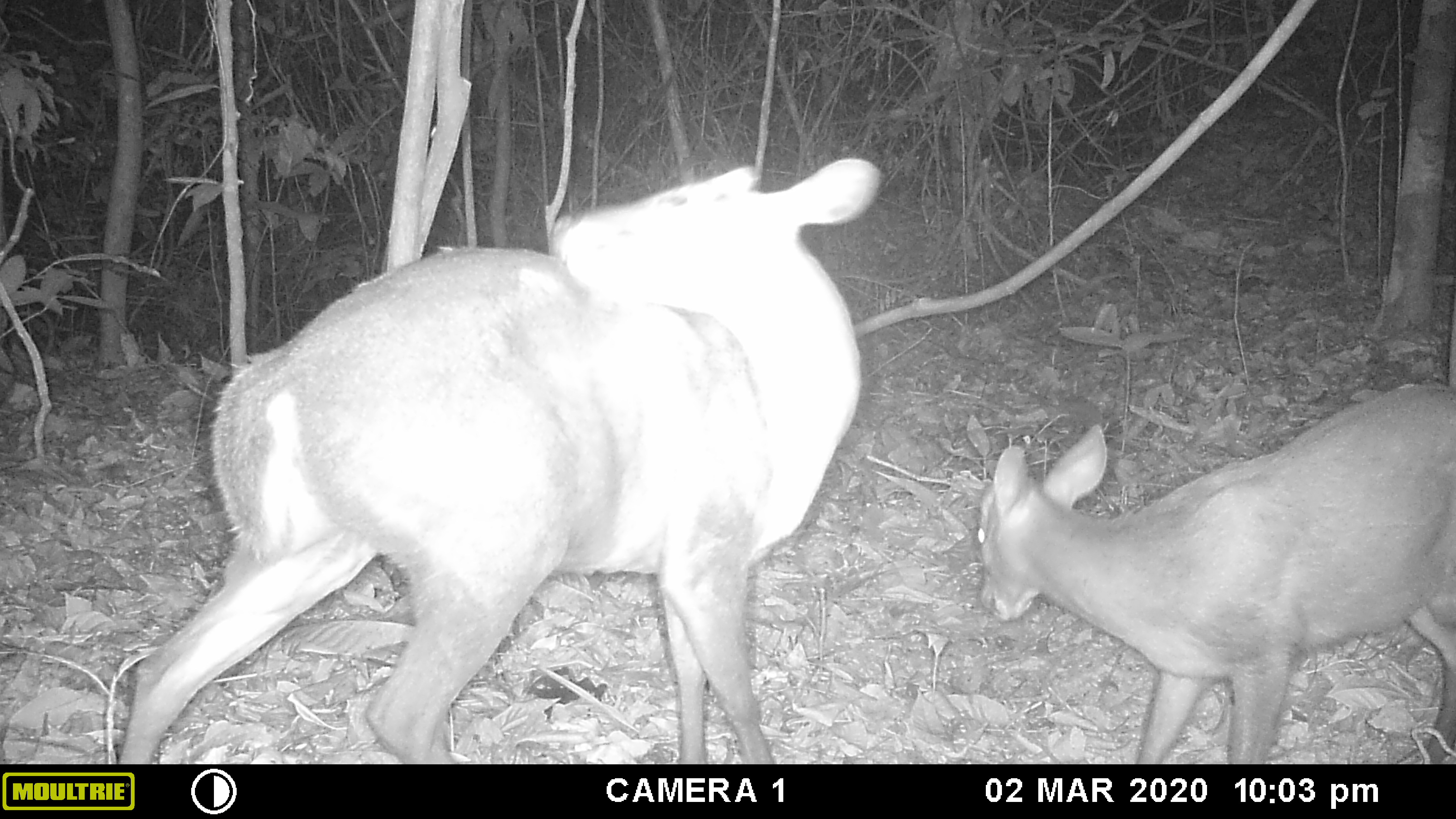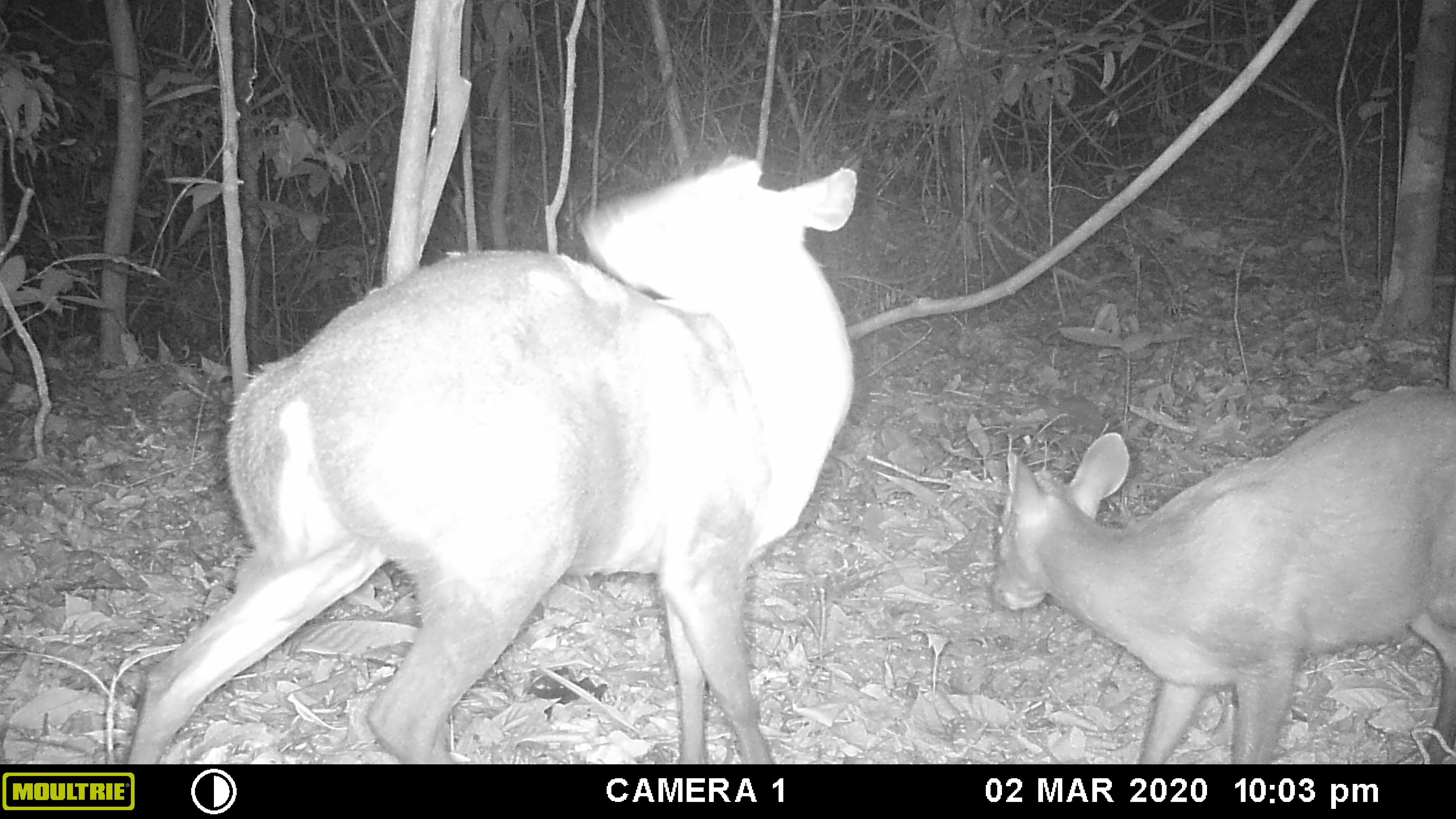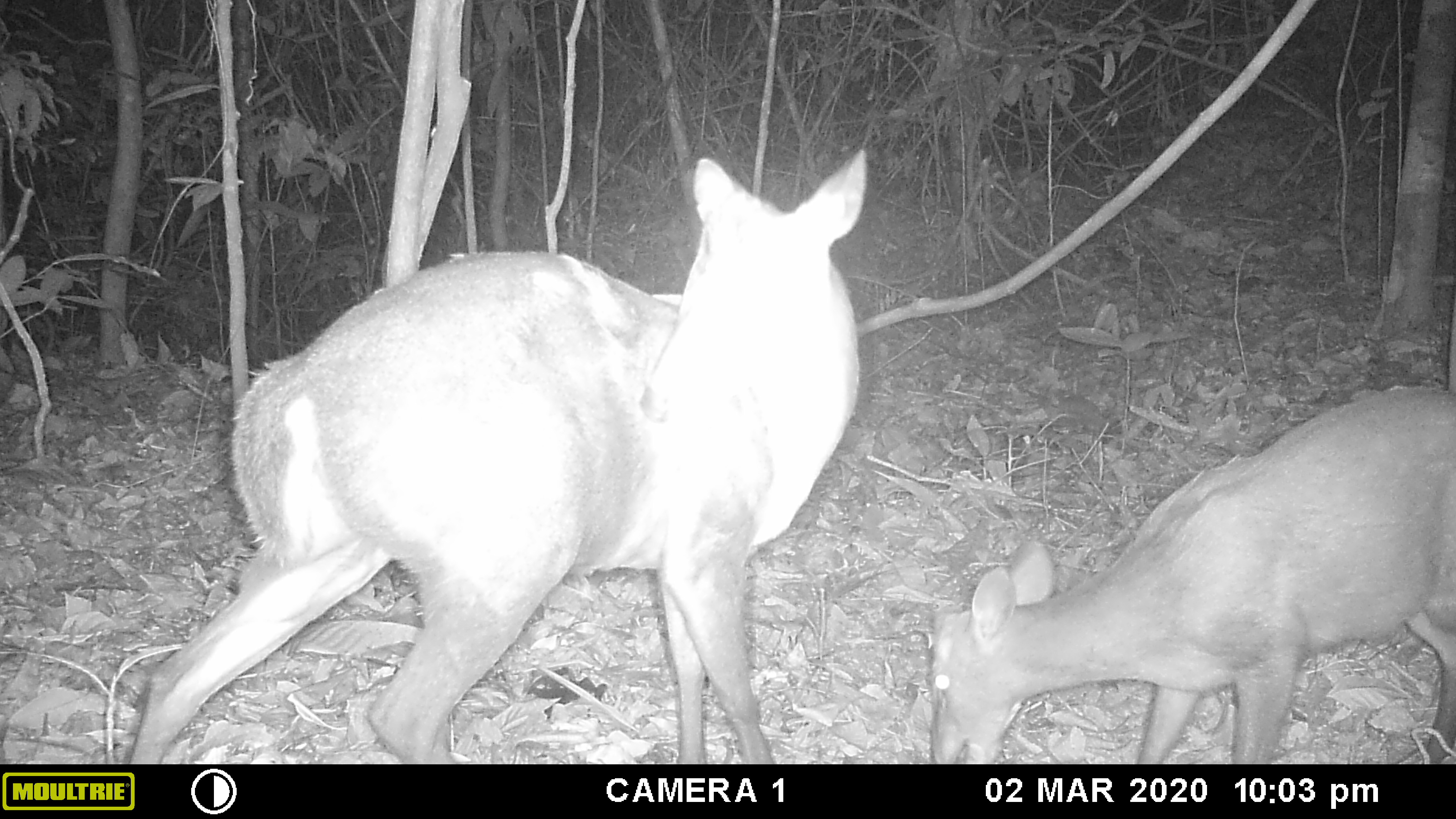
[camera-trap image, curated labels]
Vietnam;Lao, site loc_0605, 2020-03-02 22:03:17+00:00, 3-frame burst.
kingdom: Animalia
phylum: Chordata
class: Mammalia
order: Artiodactyla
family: Cervidae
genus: Muntiacus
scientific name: Muntiacus rooseveltorum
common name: roosevelt's muntjac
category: roosevelts muntjac group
Roosevelts muntjac group (roosevelt's muntjac) (Muntiacus rooseveltorum). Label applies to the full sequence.